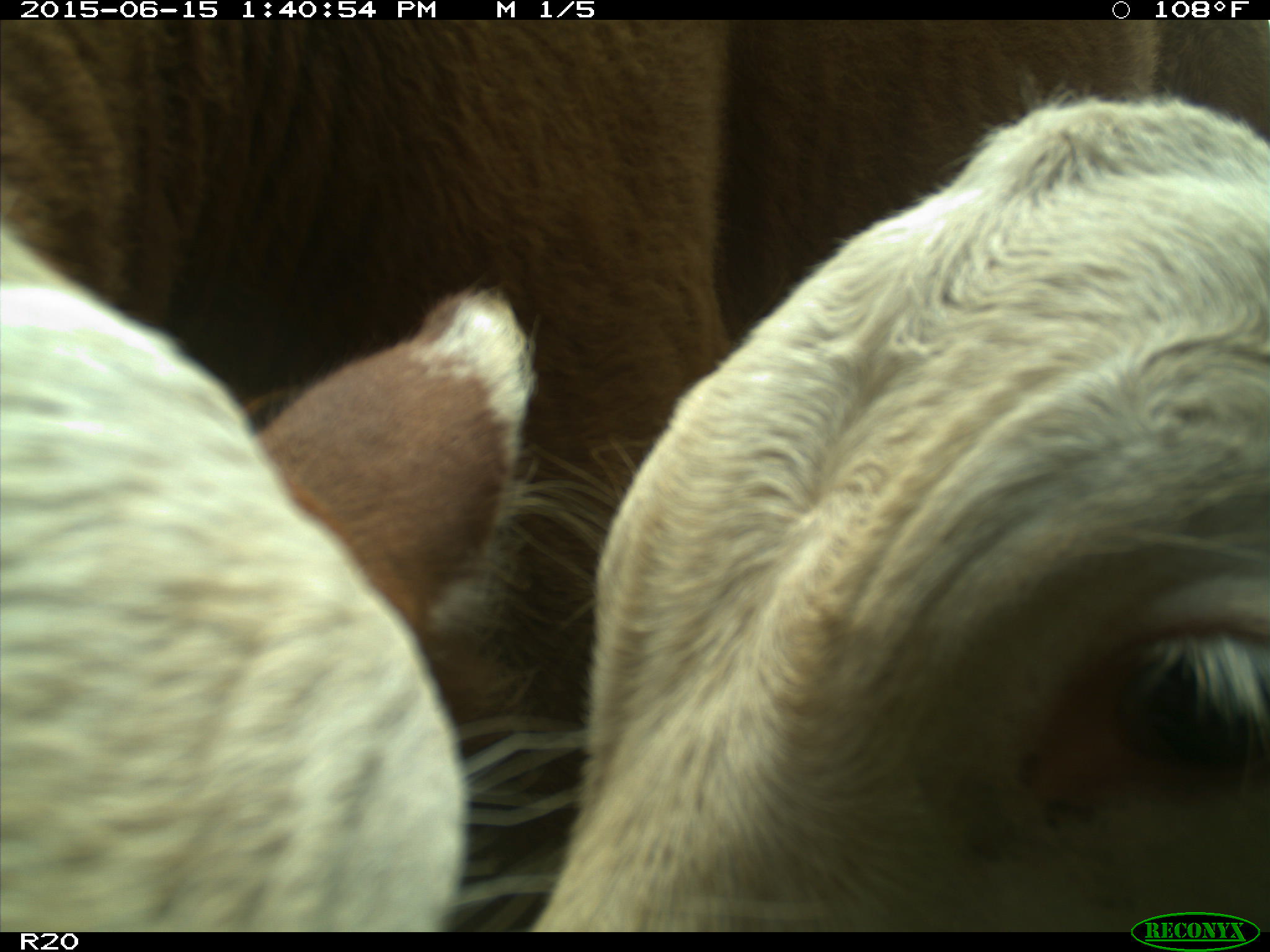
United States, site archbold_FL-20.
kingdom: Animalia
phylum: Chordata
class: Mammalia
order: Artiodactyla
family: Bovidae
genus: Bos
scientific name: Bos taurus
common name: domestic cow